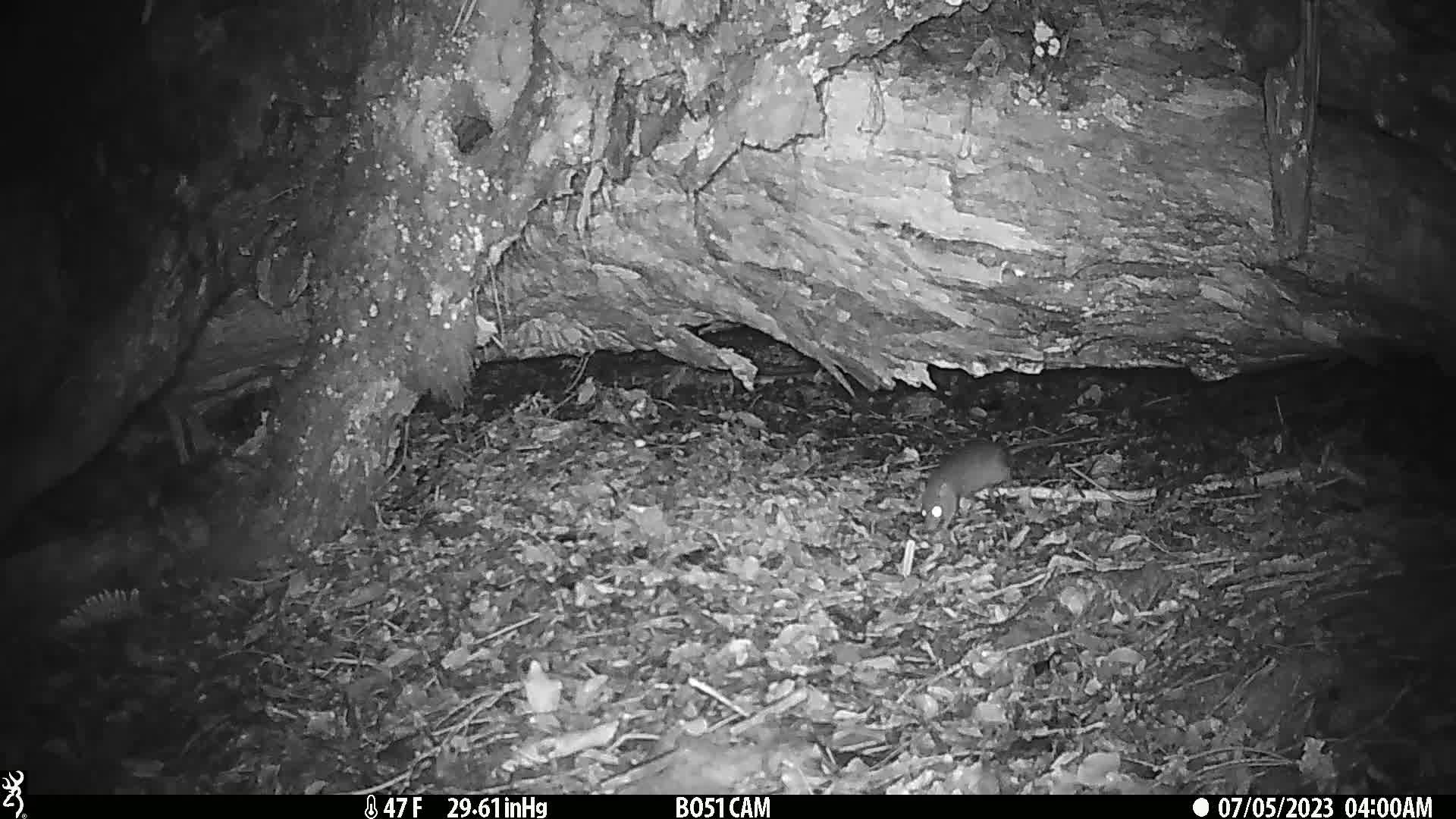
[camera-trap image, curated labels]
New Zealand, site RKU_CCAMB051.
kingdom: Animalia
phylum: Chordata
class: Mammalia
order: Rodentia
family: Muridae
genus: Rattus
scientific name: Rattus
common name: rat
Rat (Rattus).